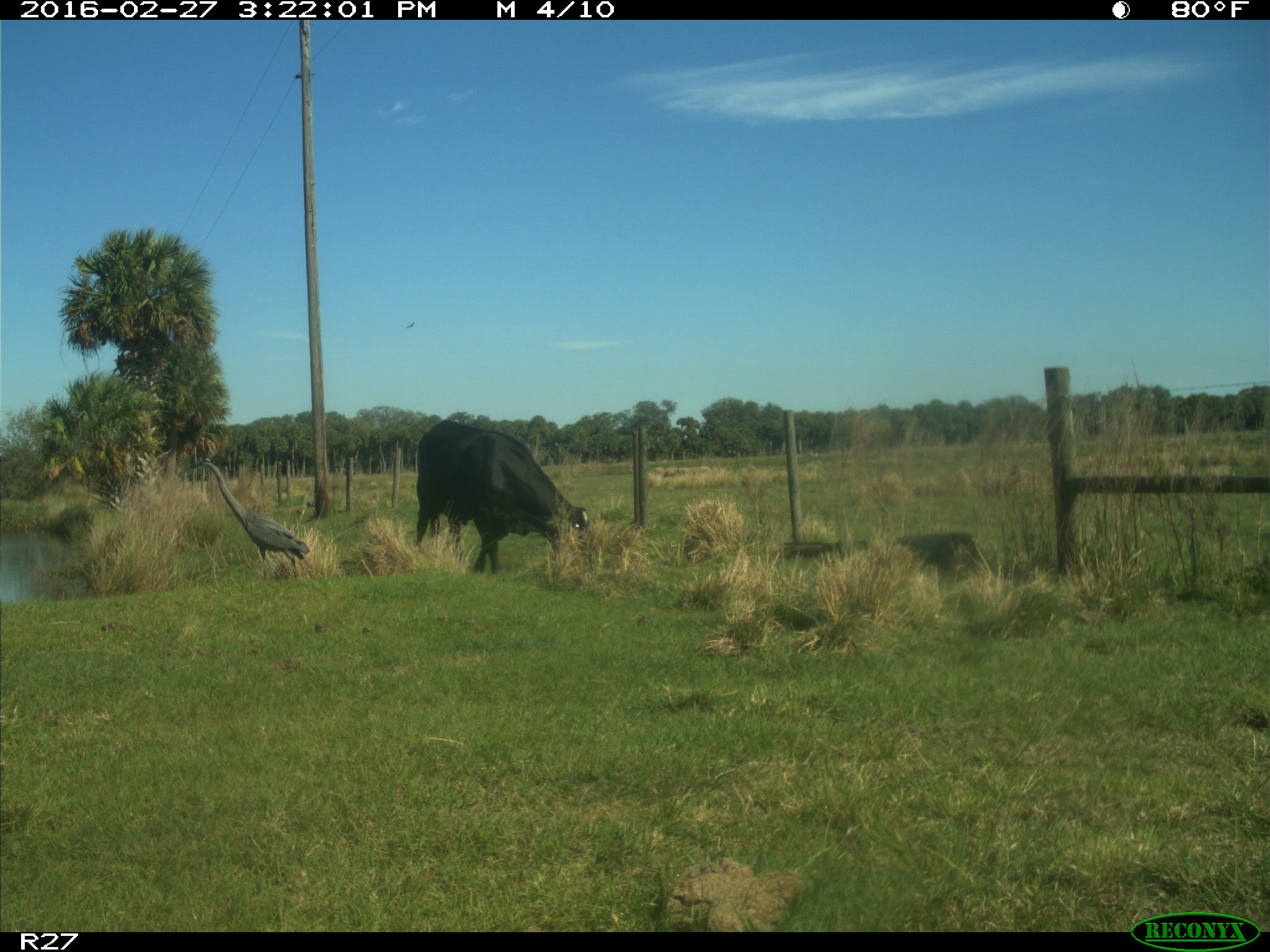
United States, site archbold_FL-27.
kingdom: Animalia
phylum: Chordata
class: Mammalia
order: Artiodactyla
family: Bovidae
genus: Bos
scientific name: Bos taurus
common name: domestic cow